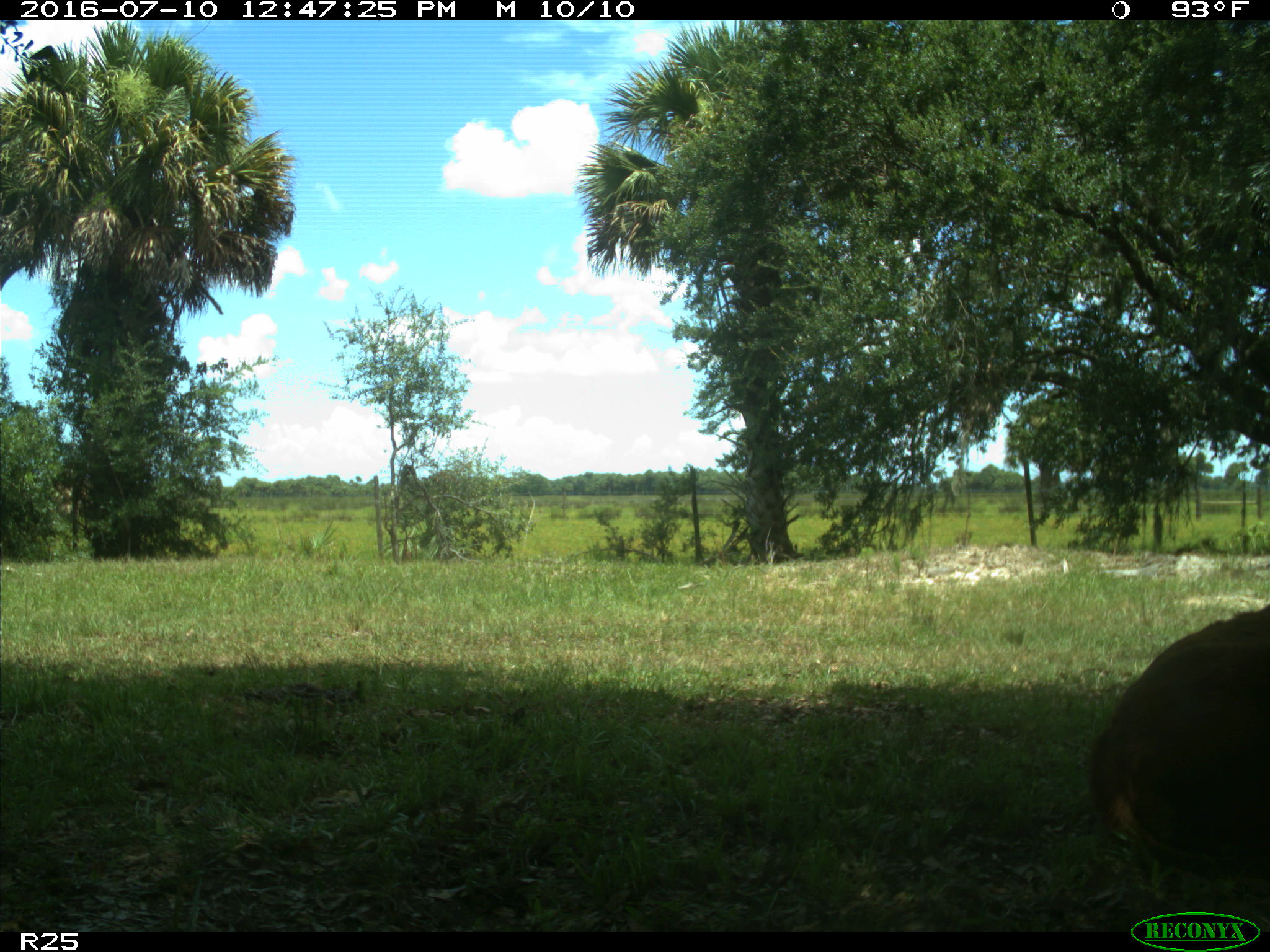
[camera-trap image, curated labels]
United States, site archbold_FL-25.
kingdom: Animalia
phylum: Chordata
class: Mammalia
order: Artiodactyla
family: Bovidae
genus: Bos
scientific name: Bos taurus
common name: domestic cow